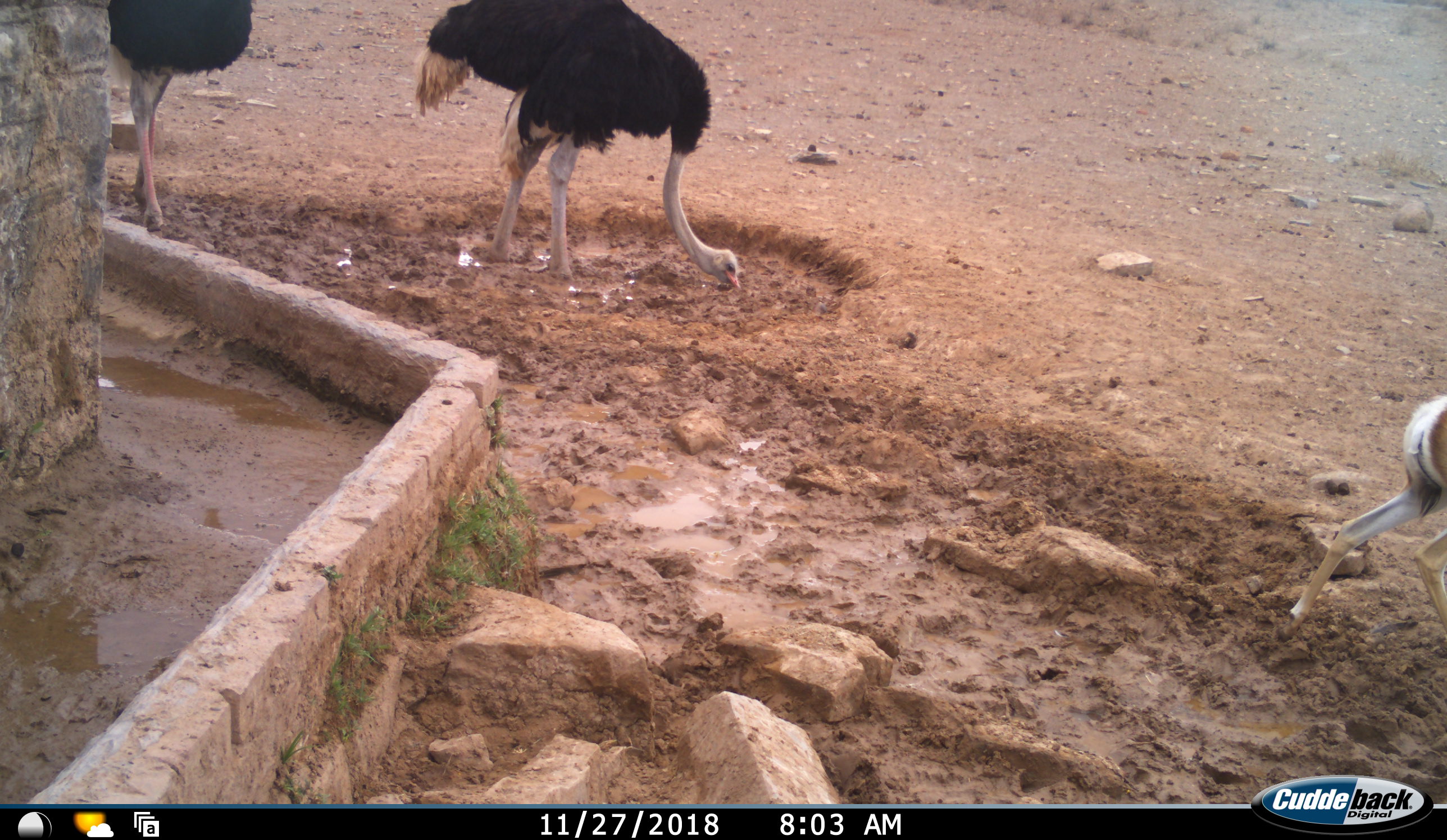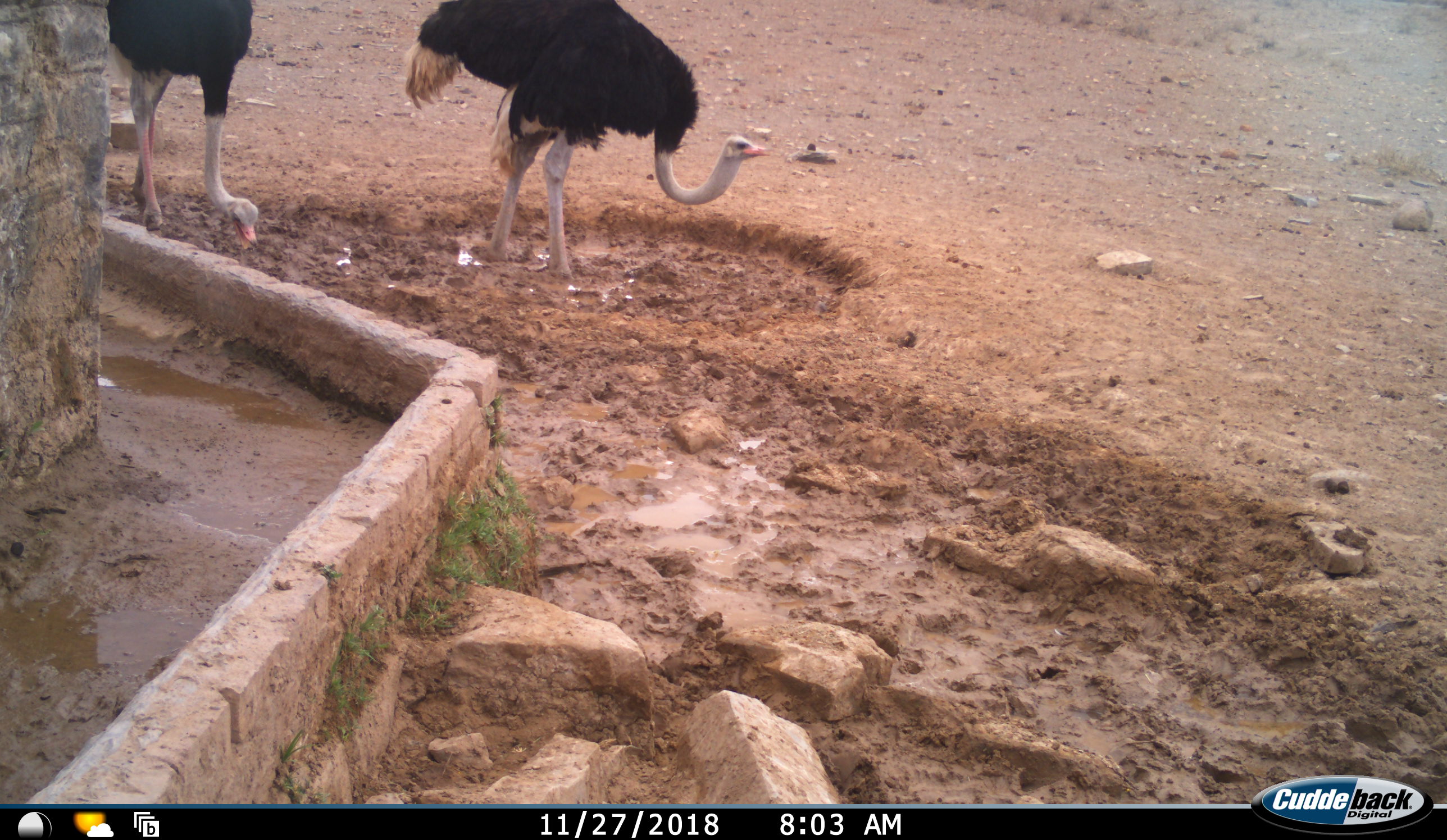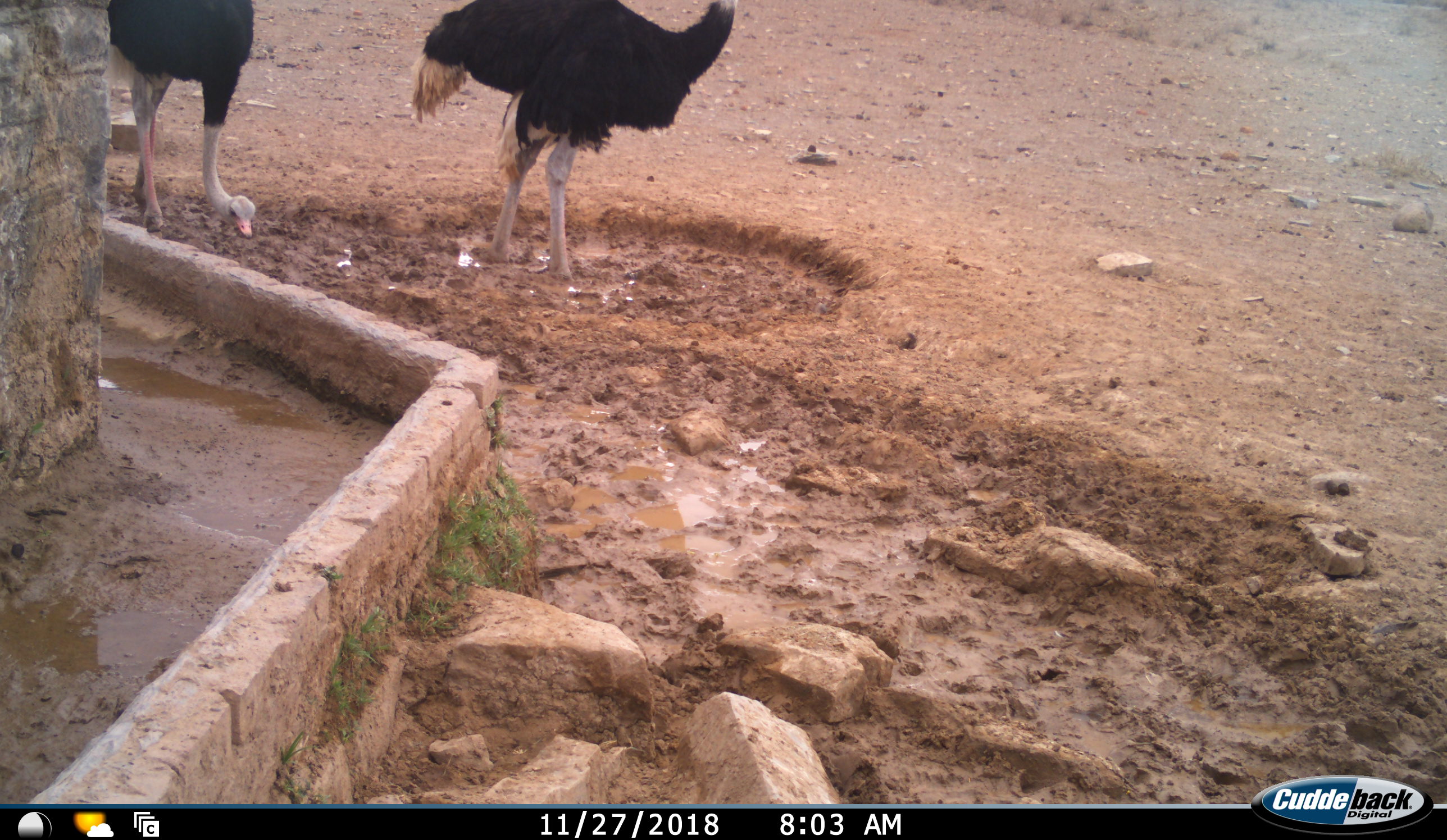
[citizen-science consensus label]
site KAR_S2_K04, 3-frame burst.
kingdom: Animalia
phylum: Chordata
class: Aves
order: Struthioniformes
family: Struthionidae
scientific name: Struthionidae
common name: ostrich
Ostrich (Struthionidae), count 2. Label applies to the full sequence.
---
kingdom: Animalia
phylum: Chordata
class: Mammalia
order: Artiodactyla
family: Bovidae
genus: Antidorcas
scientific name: Antidorcas marsupialis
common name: springbok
Springbok (Antidorcas marsupialis), count 1. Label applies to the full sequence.